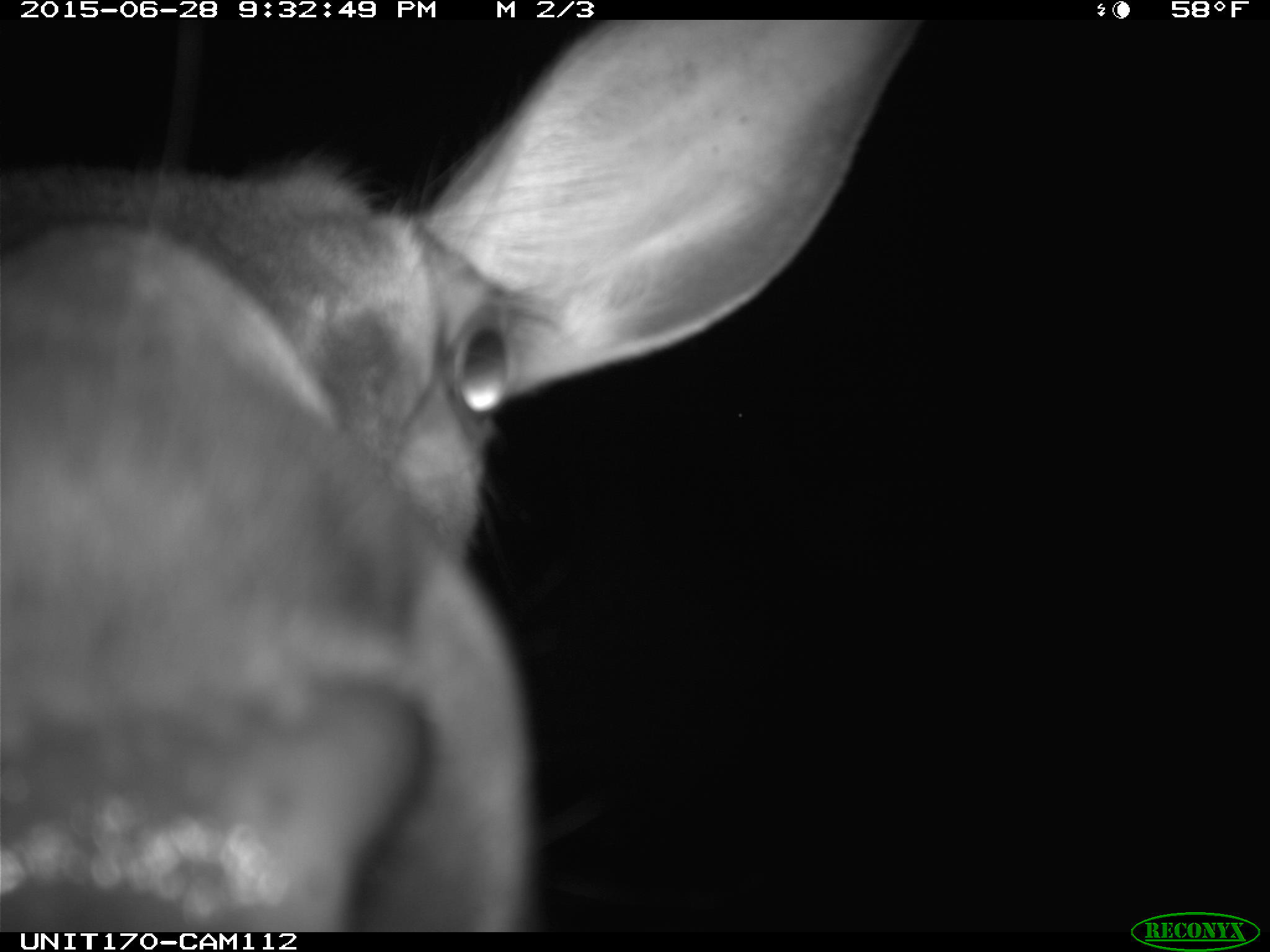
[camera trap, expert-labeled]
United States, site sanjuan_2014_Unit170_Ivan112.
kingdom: Animalia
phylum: Chordata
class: Mammalia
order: Artiodactyla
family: Cervidae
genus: Cervus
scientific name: Cervus elaphus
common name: red deer